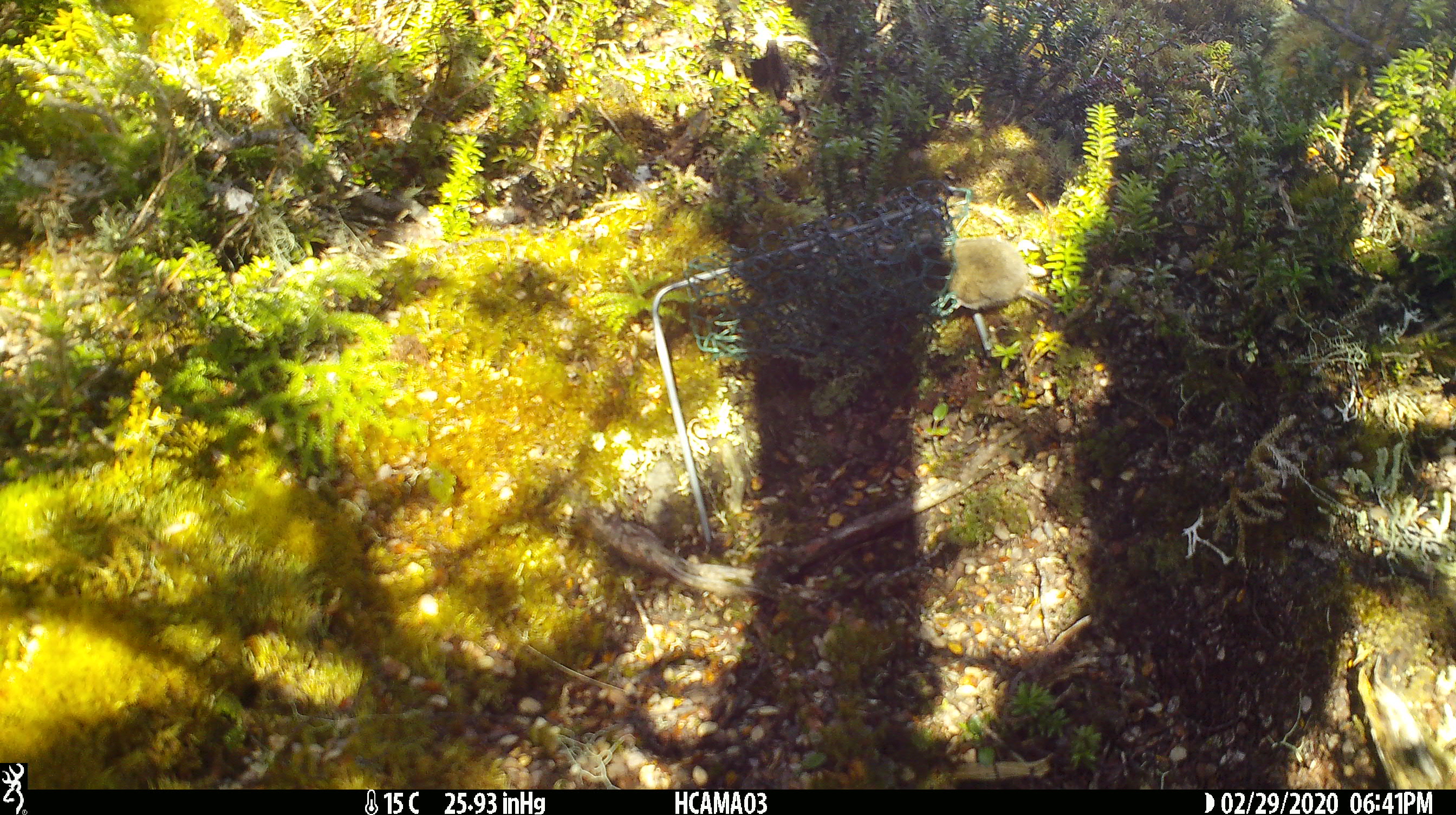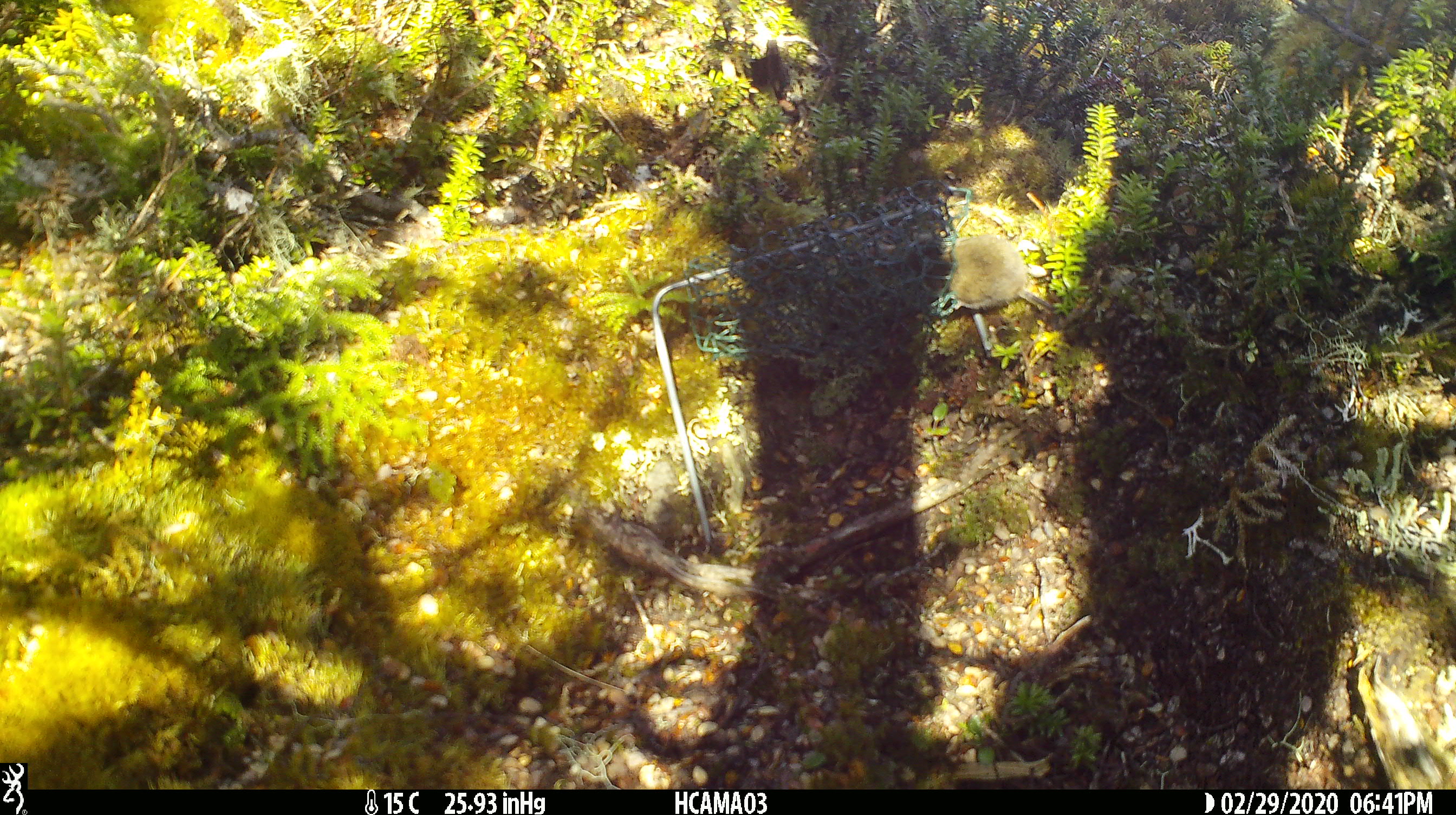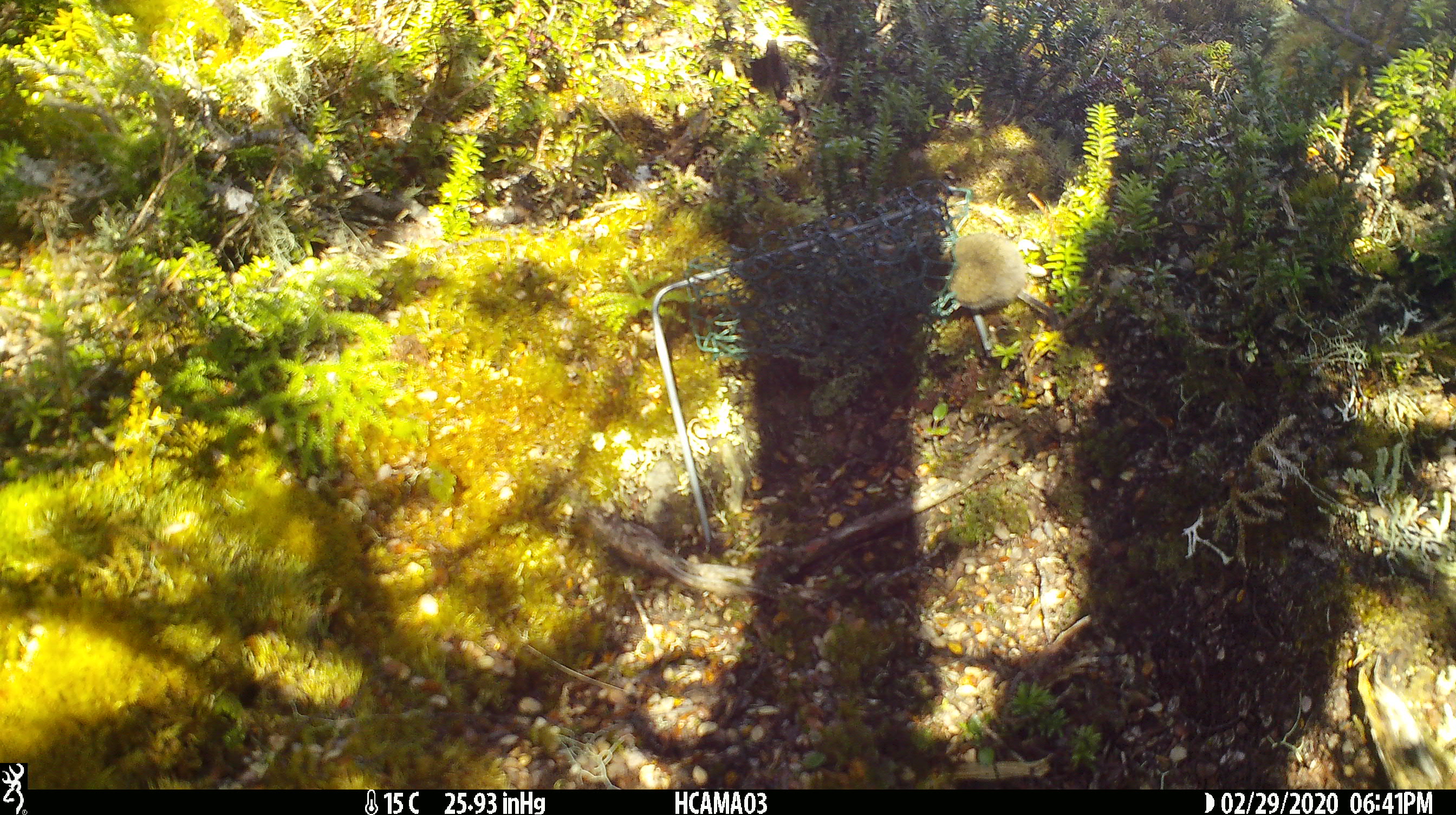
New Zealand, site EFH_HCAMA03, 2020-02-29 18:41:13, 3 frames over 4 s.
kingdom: Animalia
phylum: Chordata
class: Mammalia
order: Rodentia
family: Muridae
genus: Mus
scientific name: Mus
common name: mouse